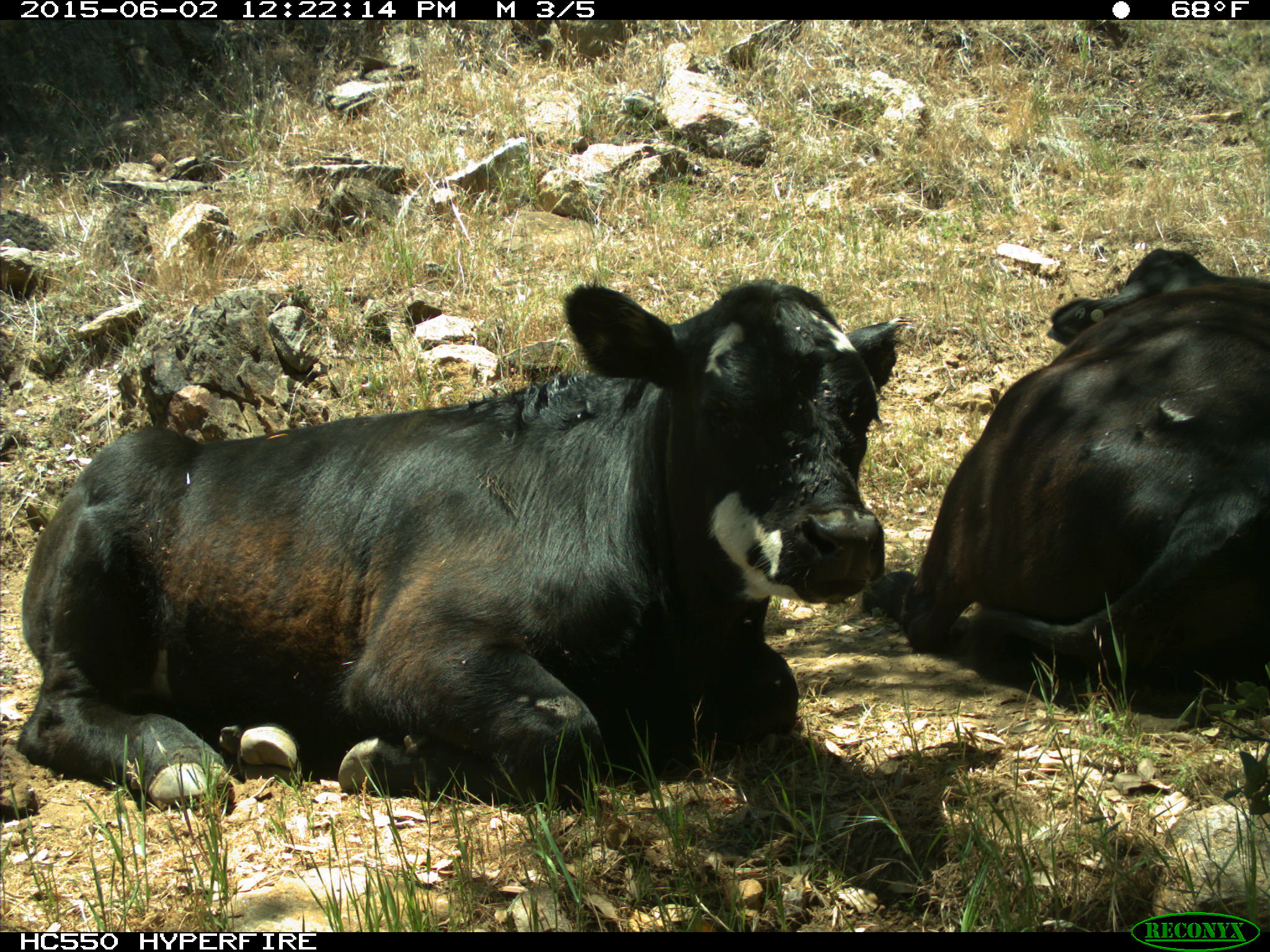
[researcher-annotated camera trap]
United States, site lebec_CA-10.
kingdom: Animalia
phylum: Chordata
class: Mammalia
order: Artiodactyla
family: Bovidae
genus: Bos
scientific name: Bos taurus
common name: domestic cow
Bos taurus (domestic cow).